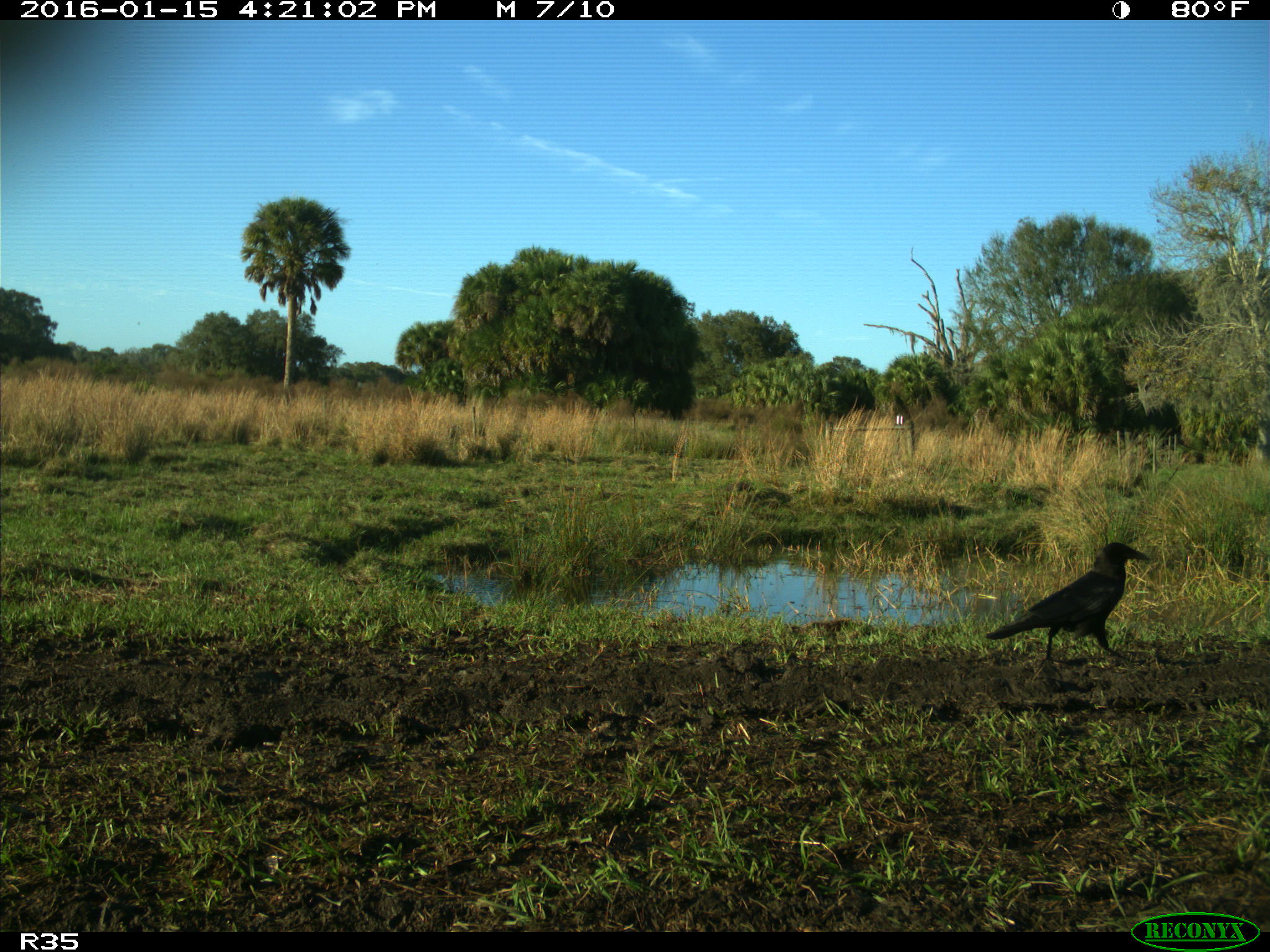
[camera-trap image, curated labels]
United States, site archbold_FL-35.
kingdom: Animalia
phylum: Chordata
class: Aves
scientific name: Aves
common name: birds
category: unidentified bird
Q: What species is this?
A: Unidentified bird (birds) (Aves).